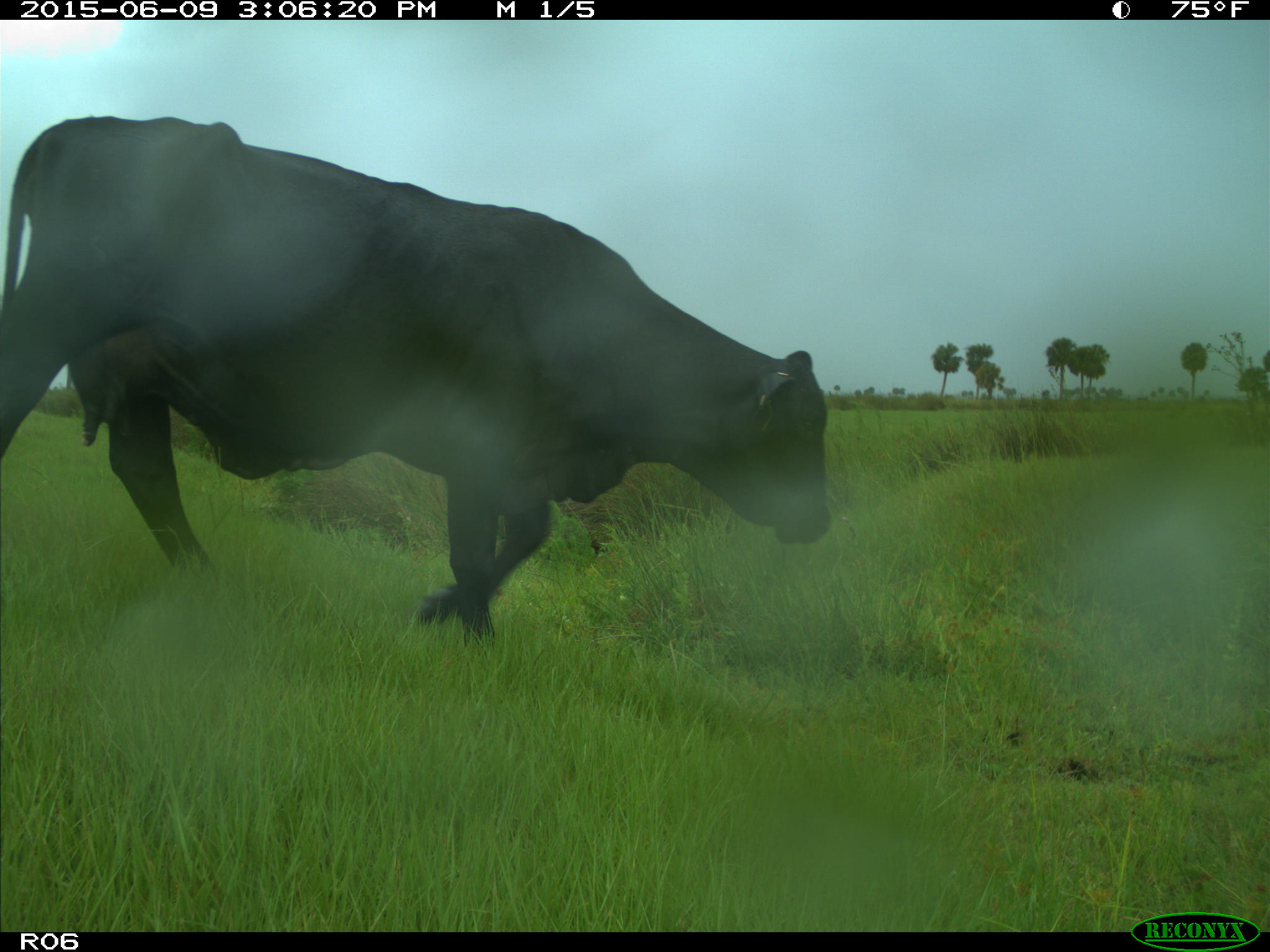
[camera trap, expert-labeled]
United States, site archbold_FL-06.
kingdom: Animalia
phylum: Chordata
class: Mammalia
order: Artiodactyla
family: Bovidae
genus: Bos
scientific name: Bos taurus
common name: domestic cow